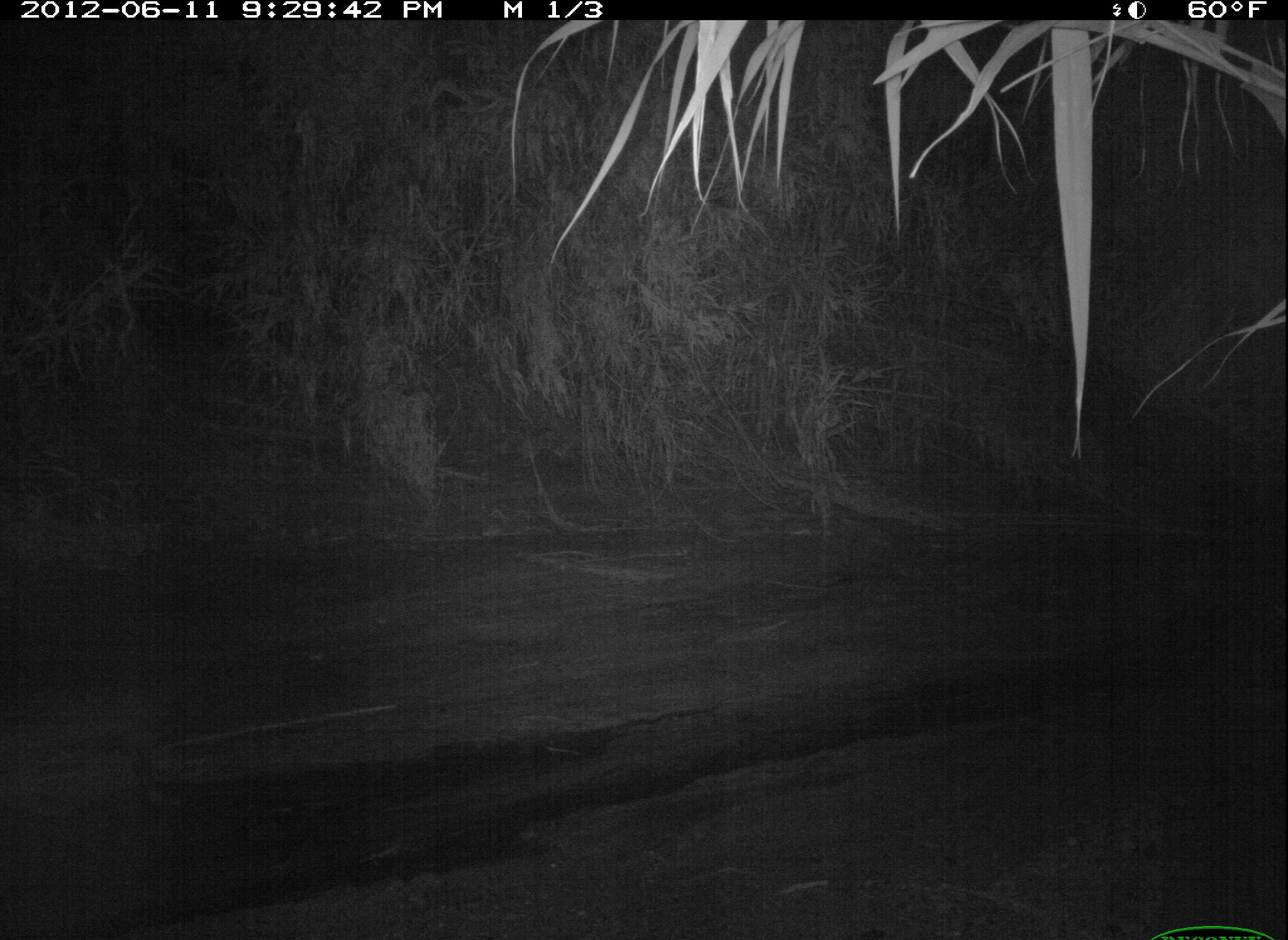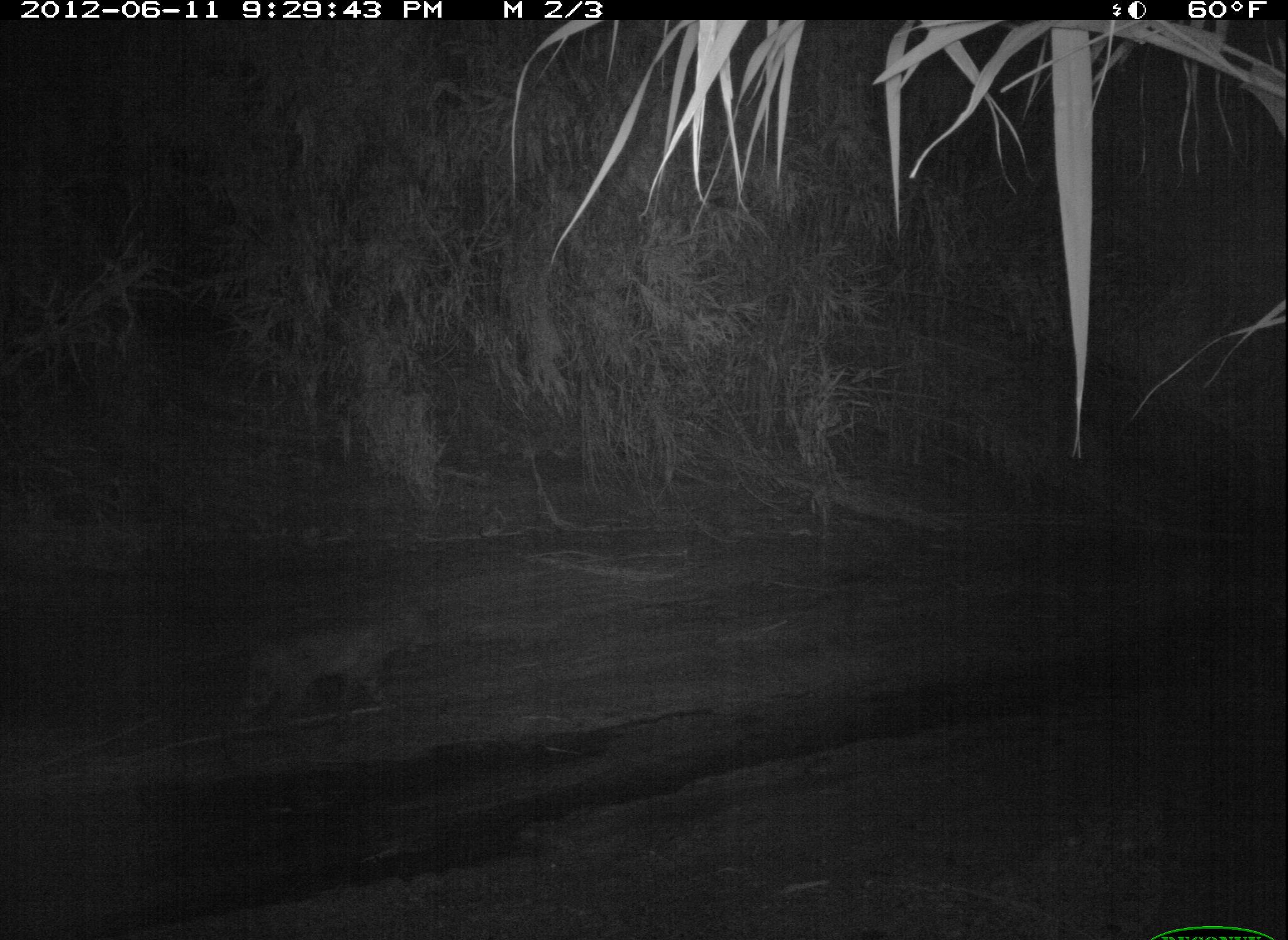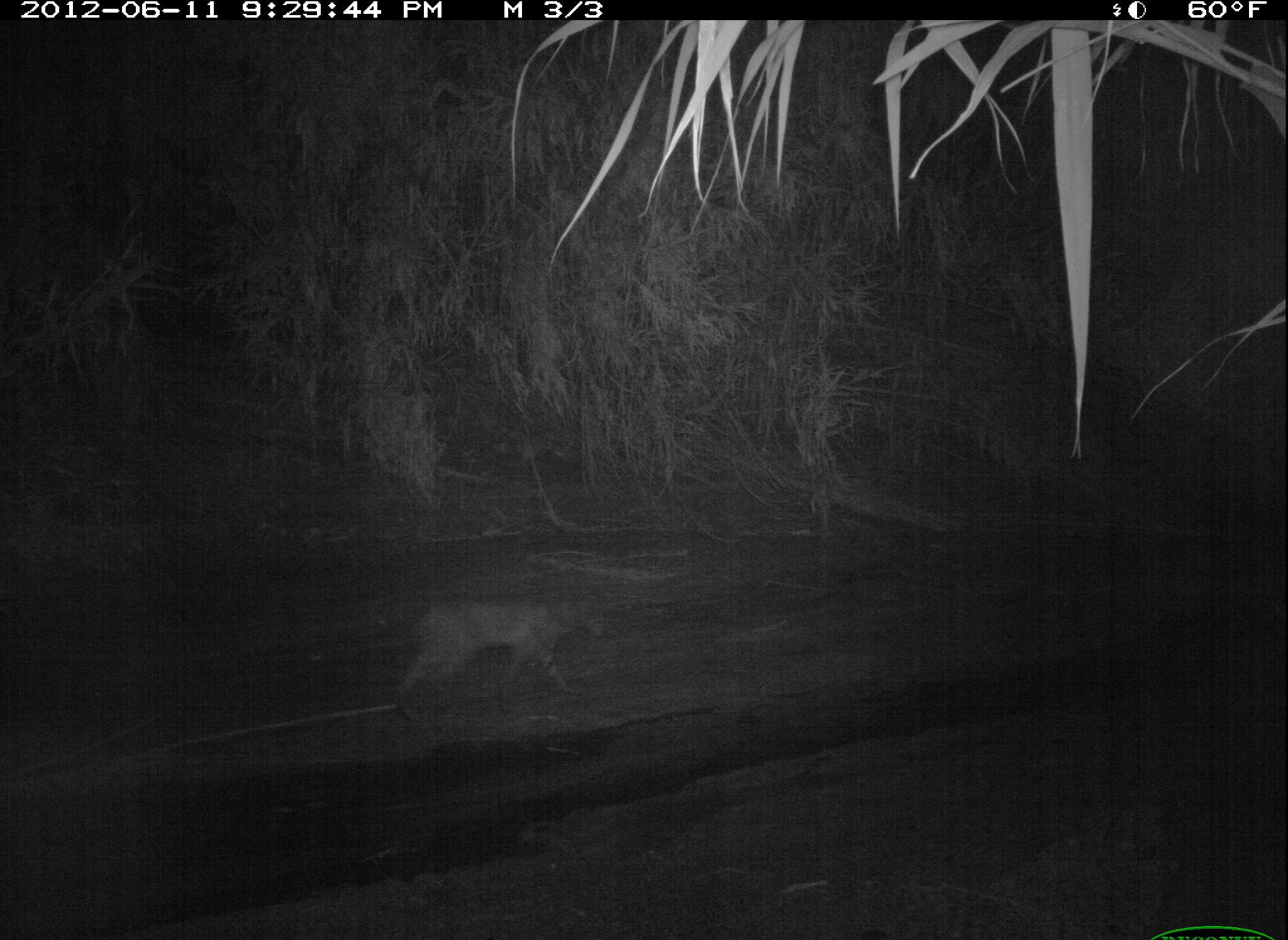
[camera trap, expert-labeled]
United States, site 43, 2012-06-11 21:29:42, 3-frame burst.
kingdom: Animalia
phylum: Chordata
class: Mammalia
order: Carnivora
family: Felidae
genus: Lynx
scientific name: Lynx rufus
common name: bobcat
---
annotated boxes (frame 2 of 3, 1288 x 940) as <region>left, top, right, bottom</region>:
bobcat: <region>200, 586, 469, 726</region>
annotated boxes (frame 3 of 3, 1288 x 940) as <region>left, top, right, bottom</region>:
bobcat: <region>375, 557, 633, 725</region>